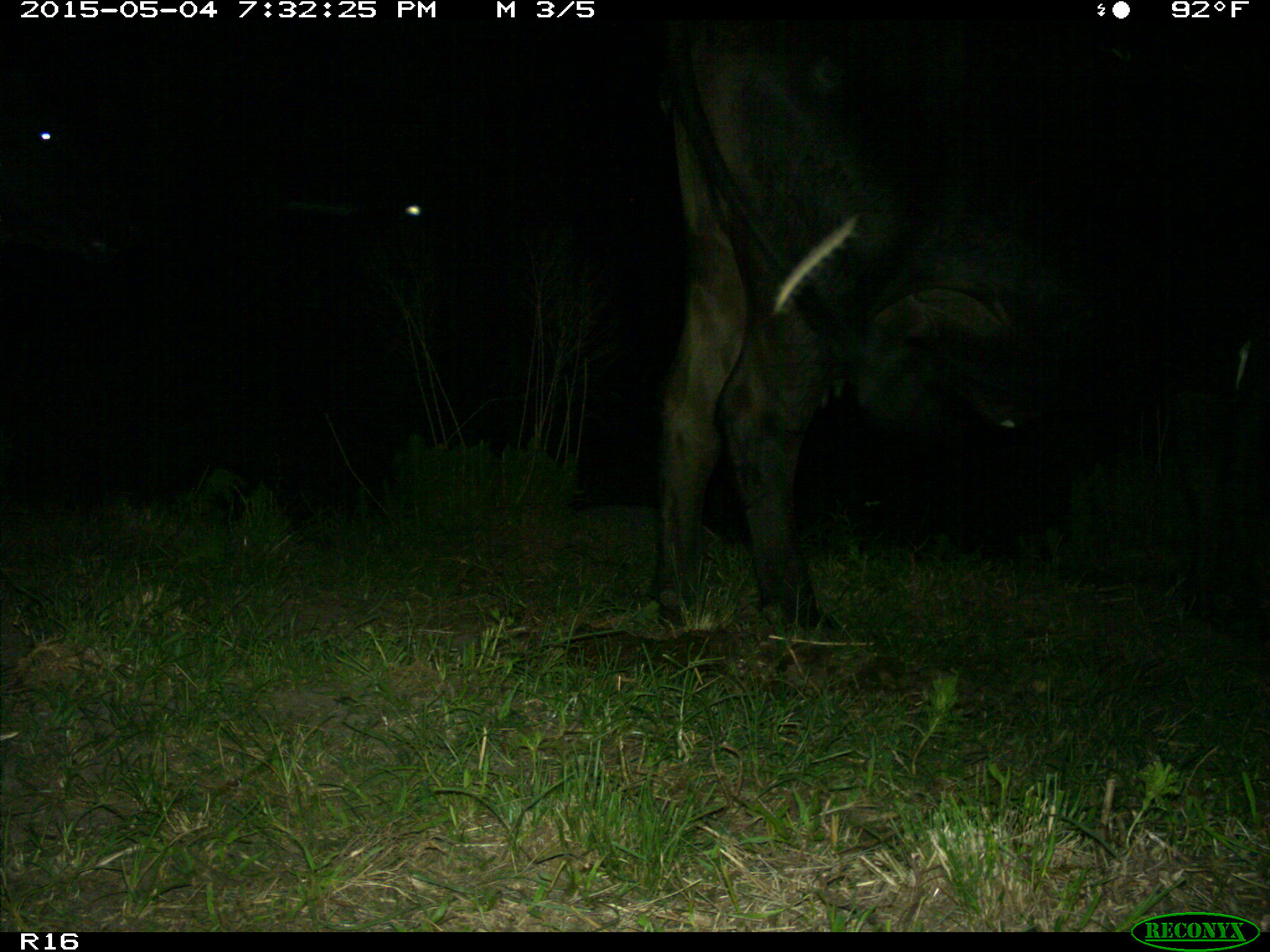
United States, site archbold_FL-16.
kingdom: Animalia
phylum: Chordata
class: Mammalia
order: Artiodactyla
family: Bovidae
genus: Bos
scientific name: Bos taurus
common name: domestic cow